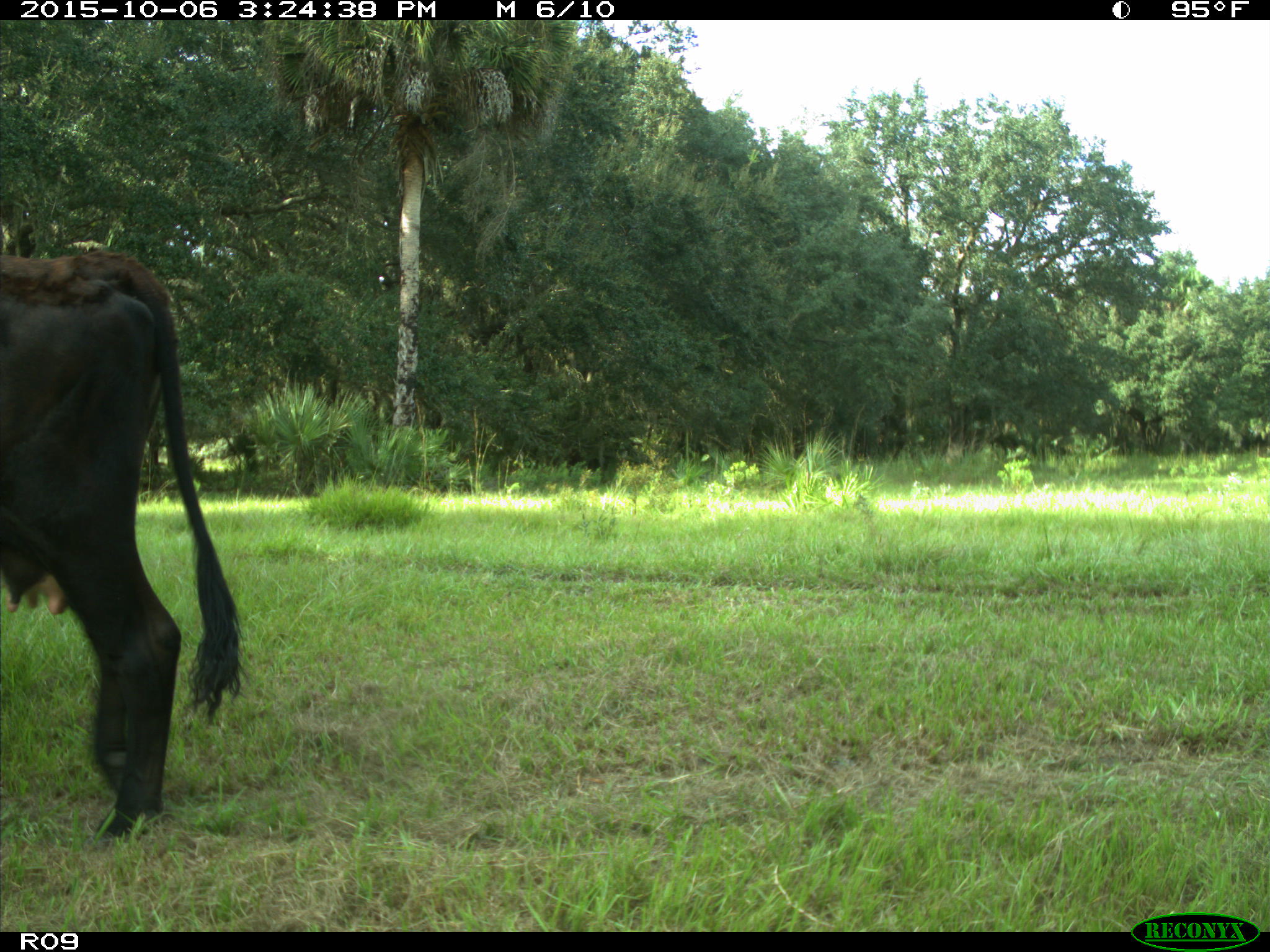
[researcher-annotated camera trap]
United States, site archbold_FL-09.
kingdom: Animalia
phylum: Chordata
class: Mammalia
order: Artiodactyla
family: Bovidae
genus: Bos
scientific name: Bos taurus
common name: domestic cow